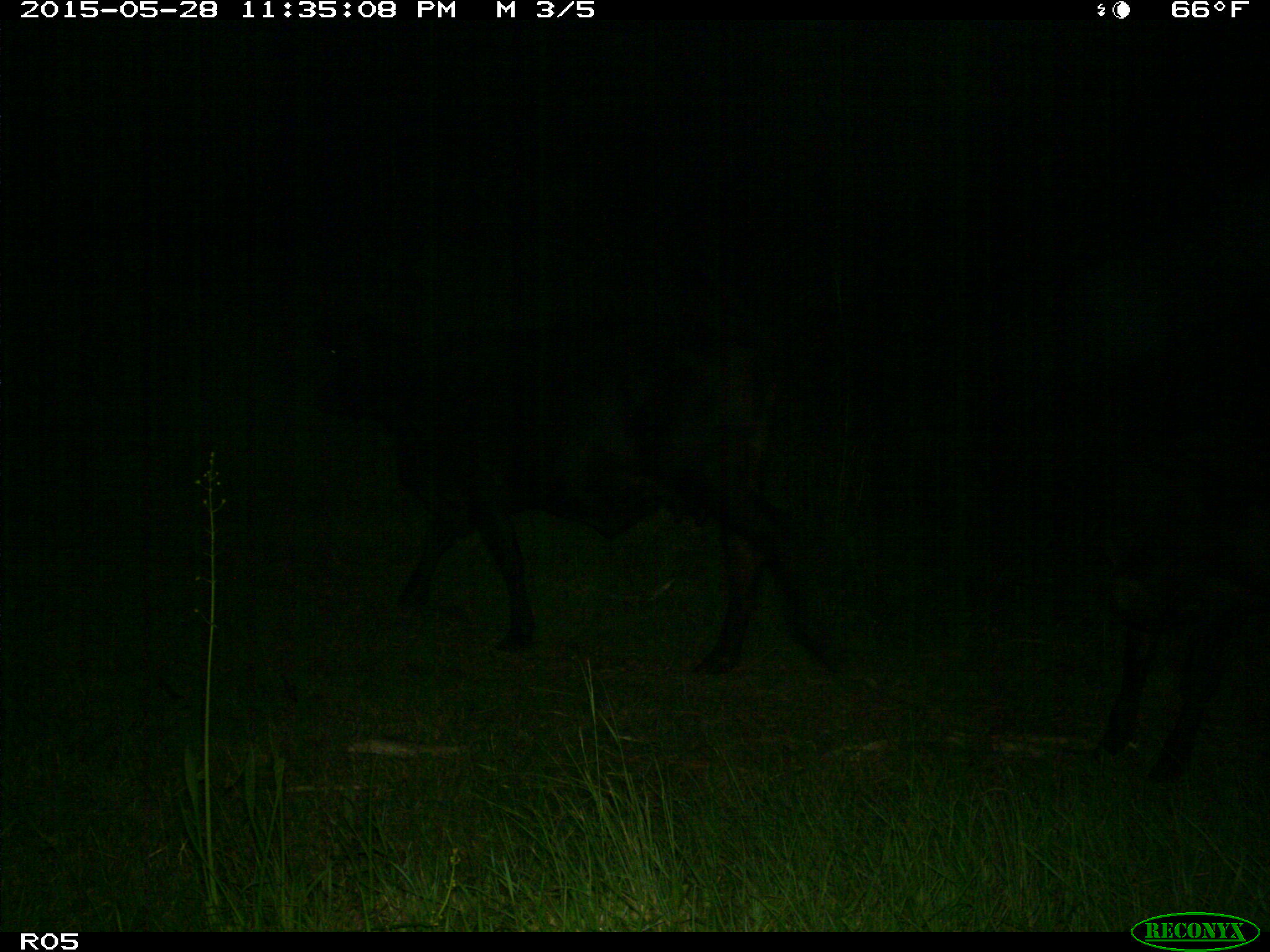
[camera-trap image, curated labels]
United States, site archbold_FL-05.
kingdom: Animalia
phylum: Chordata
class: Mammalia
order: Artiodactyla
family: Bovidae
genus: Bos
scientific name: Bos taurus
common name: domestic cow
Bos taurus (domestic cow).